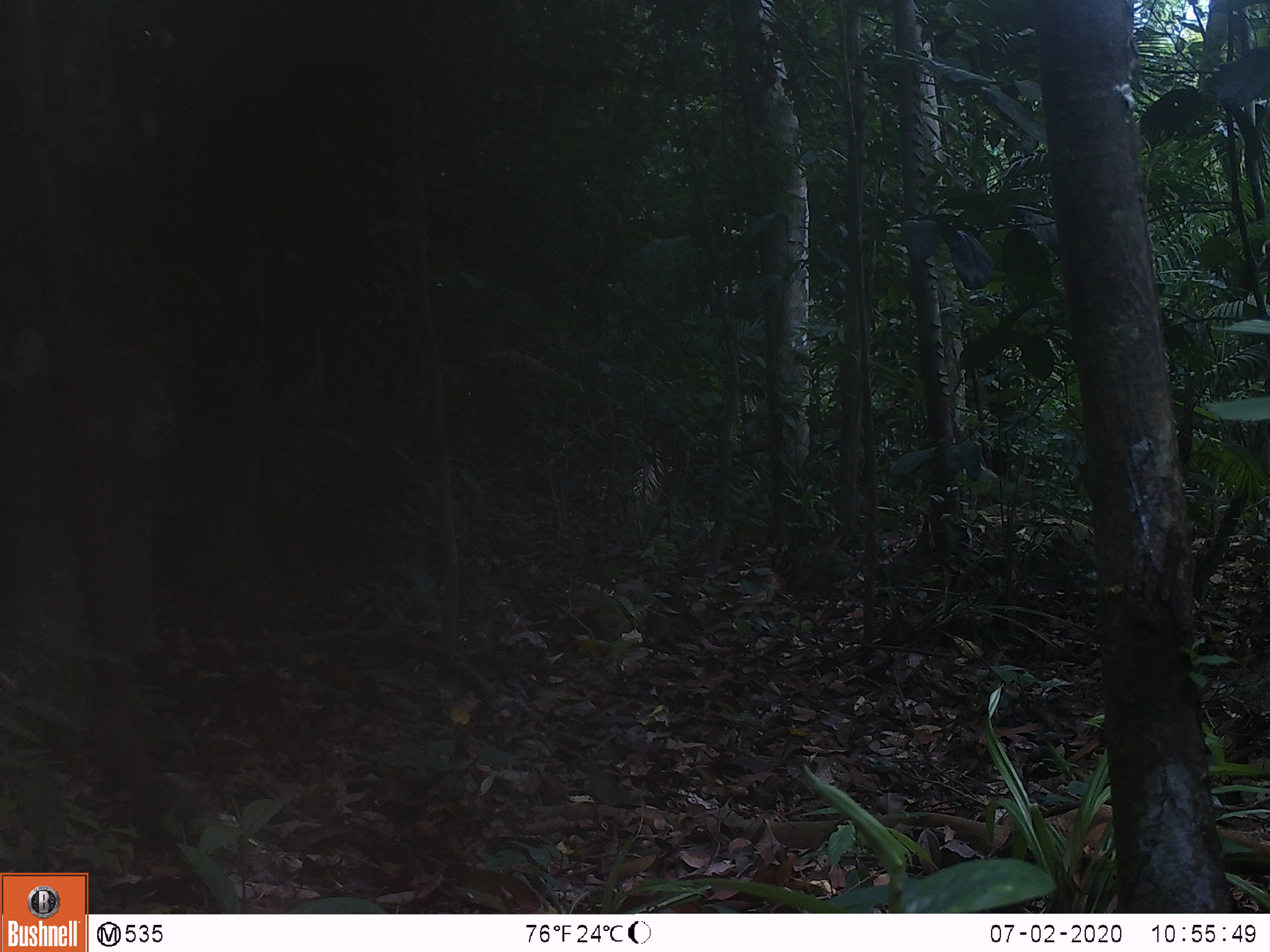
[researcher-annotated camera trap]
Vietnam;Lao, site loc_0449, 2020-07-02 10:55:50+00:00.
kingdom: Animalia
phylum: Chordata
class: Mammalia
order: Rodentia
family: Sciuridae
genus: Dremomys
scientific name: Dremomys rufigenis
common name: red-cheeked squirrel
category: red cheeked squirrel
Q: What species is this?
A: Red cheeked squirrel (red-cheeked squirrel) (Dremomys rufigenis).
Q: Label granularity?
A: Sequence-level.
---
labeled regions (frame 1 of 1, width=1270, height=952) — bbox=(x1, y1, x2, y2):
red cheeked squirrel: bbox=(80, 686, 209, 859)